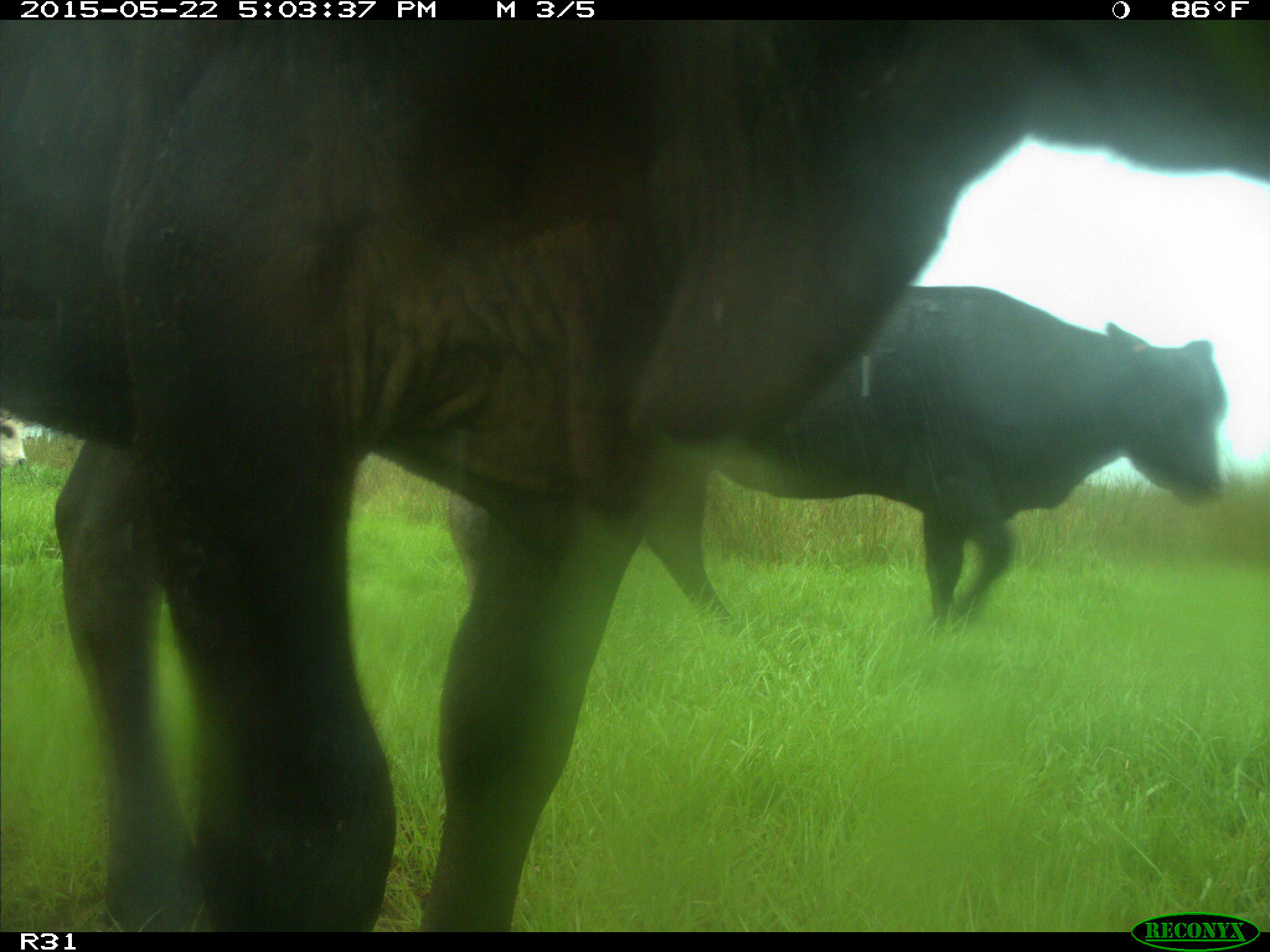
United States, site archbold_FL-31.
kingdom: Animalia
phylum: Chordata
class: Mammalia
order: Artiodactyla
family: Bovidae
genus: Bos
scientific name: Bos taurus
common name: domestic cow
Bos taurus (domestic cow).